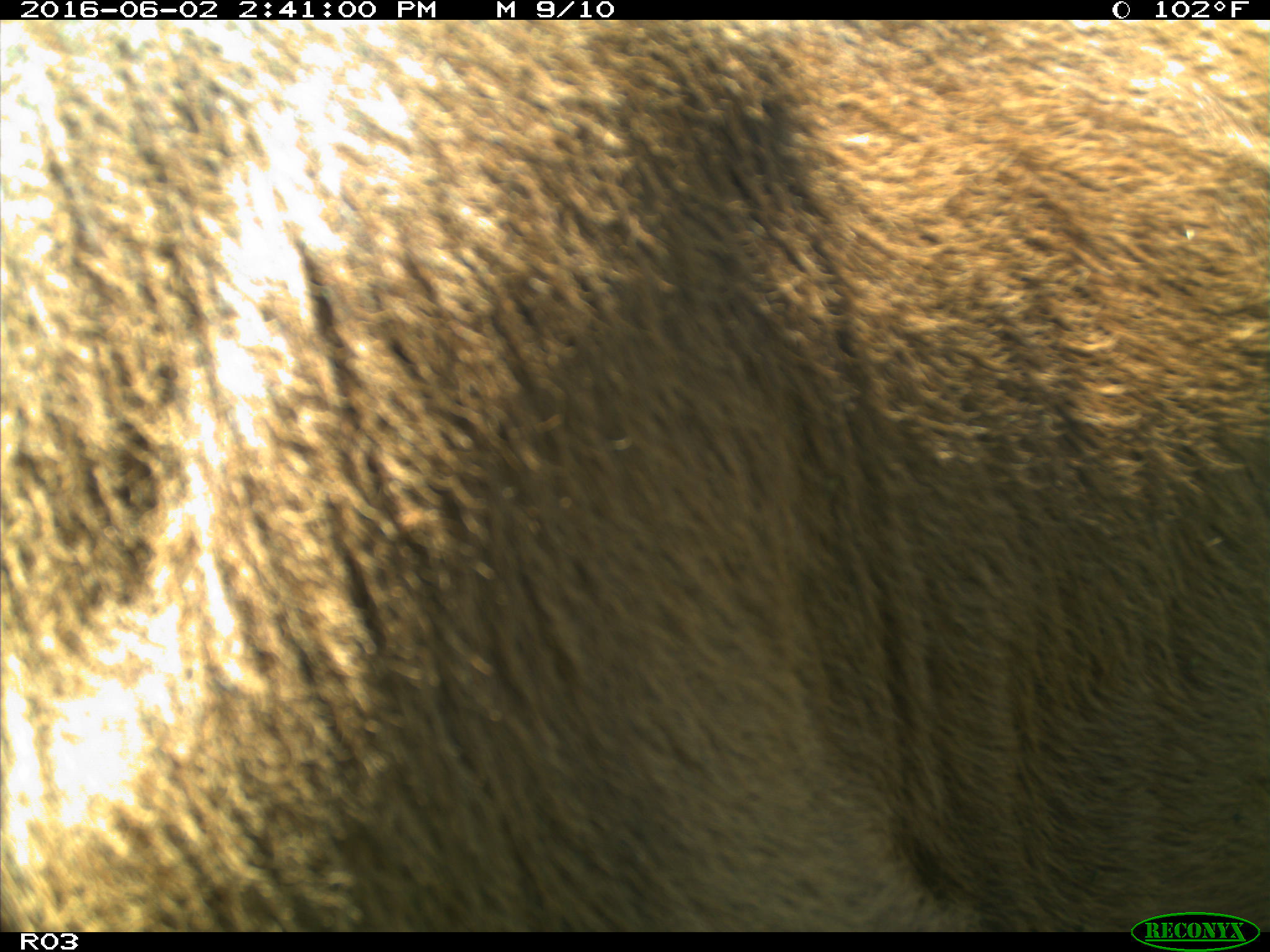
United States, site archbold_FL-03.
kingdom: Animalia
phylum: Chordata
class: Mammalia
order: Artiodactyla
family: Bovidae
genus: Bos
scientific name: Bos taurus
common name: domestic cow